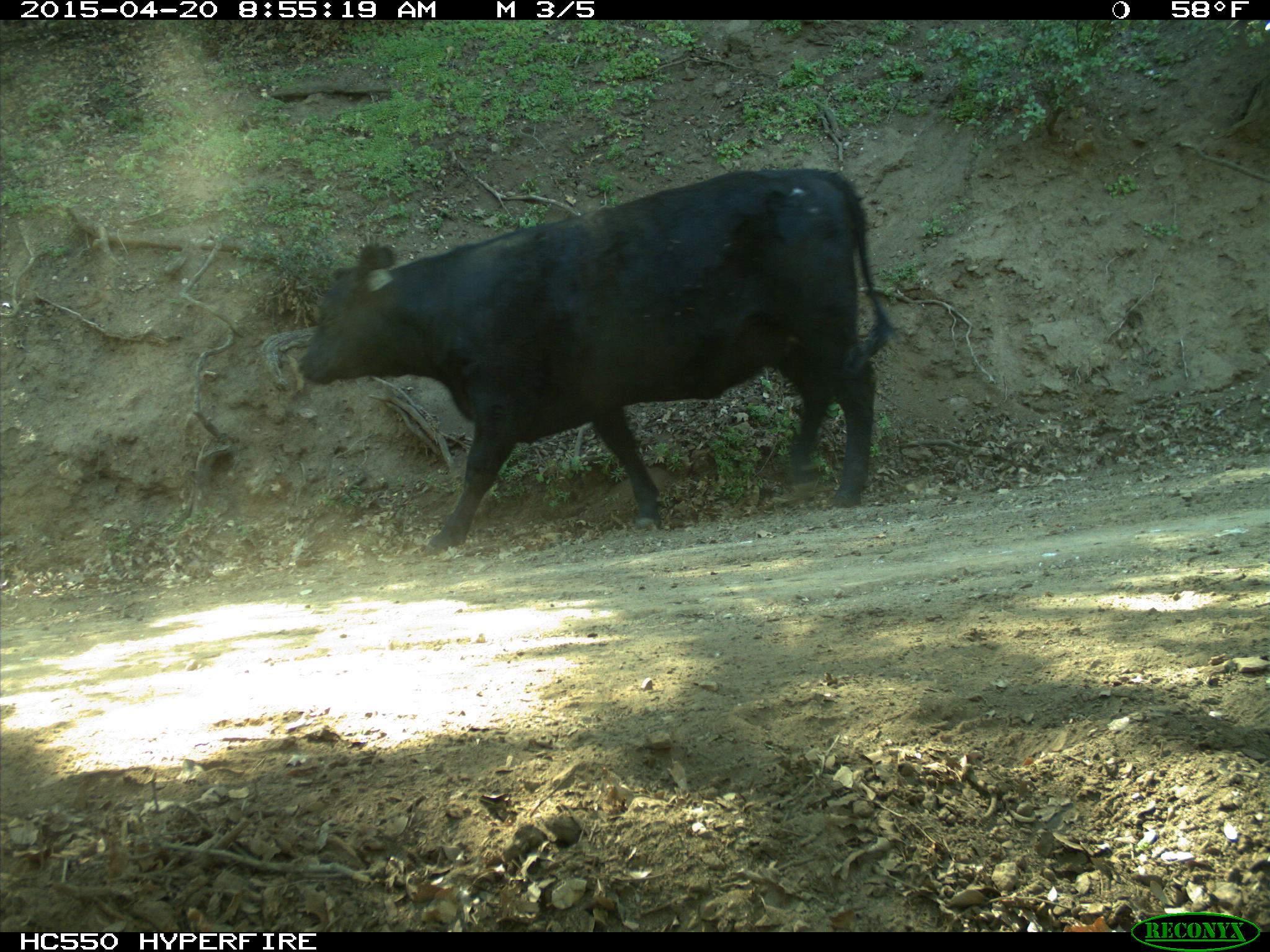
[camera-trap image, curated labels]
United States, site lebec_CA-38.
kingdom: Animalia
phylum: Chordata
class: Mammalia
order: Artiodactyla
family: Bovidae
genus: Bos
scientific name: Bos taurus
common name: domestic cow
Bos taurus (domestic cow).